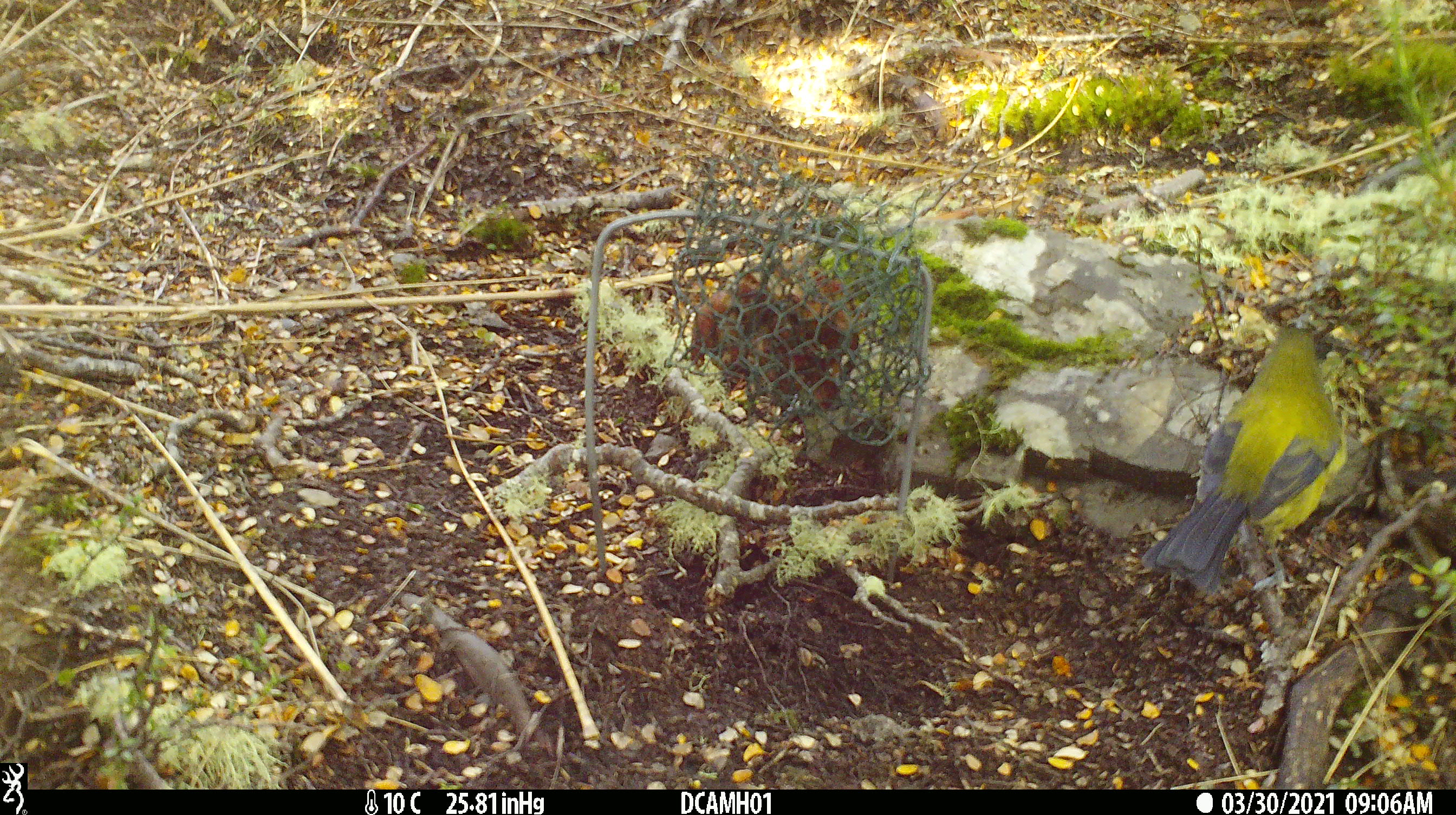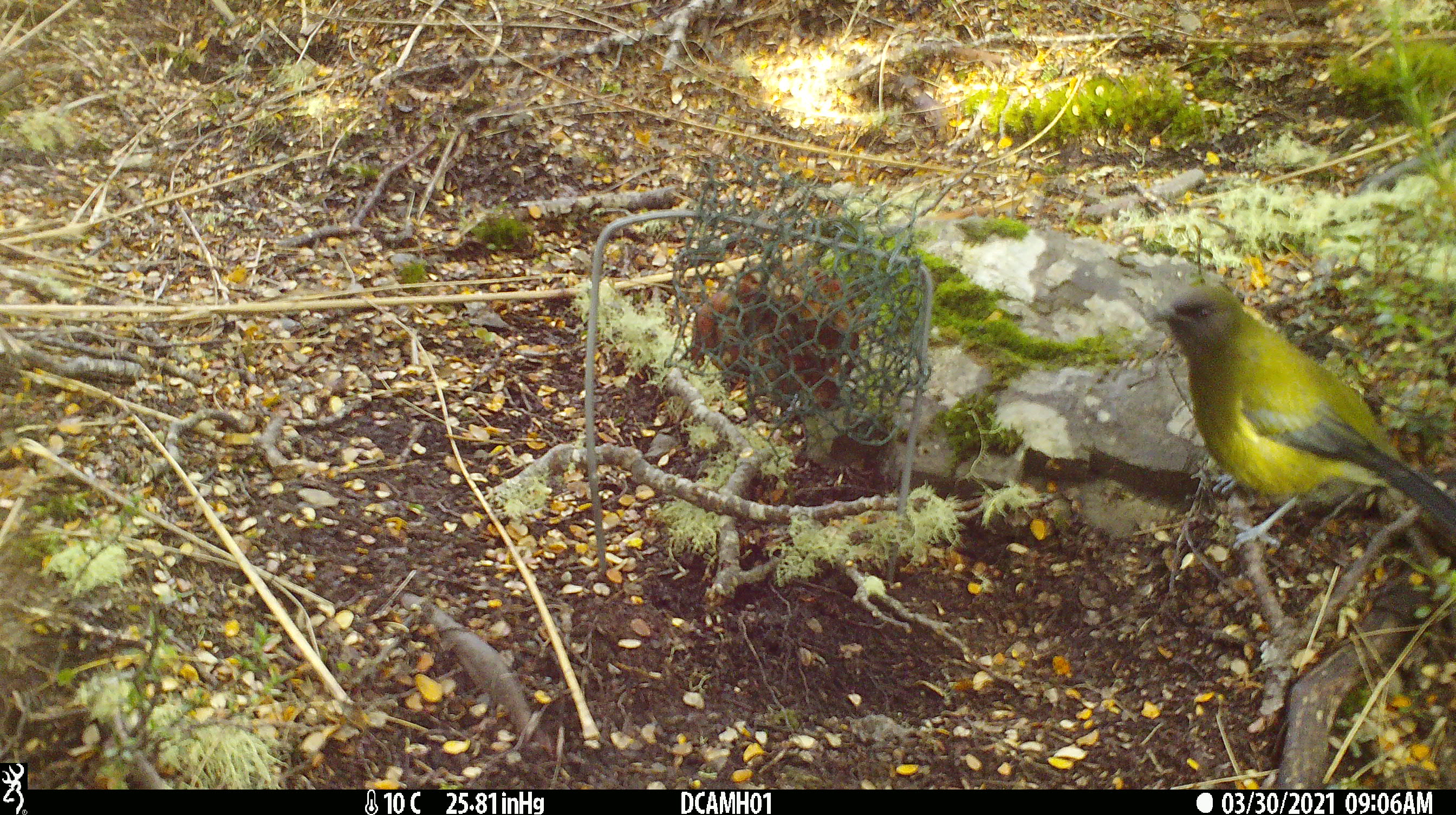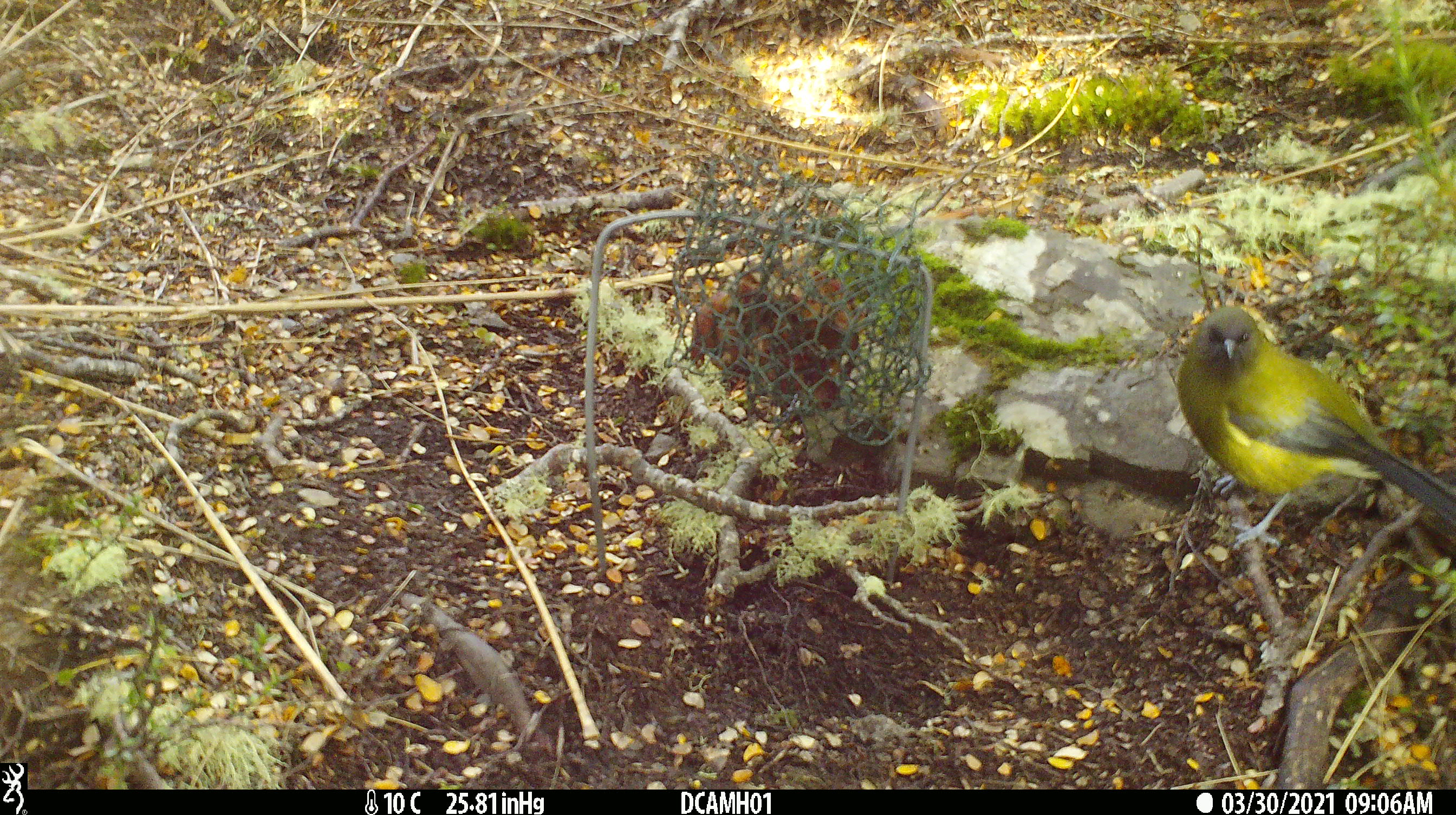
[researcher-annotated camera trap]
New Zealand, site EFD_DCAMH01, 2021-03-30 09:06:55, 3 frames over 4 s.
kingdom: Animalia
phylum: Chordata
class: Aves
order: Passeriformes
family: Meliphagidae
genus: Anthornis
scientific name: Anthornis melanura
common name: new zealand bellbird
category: bellbird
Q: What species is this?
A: Bellbird (new zealand bellbird) (Anthornis melanura).